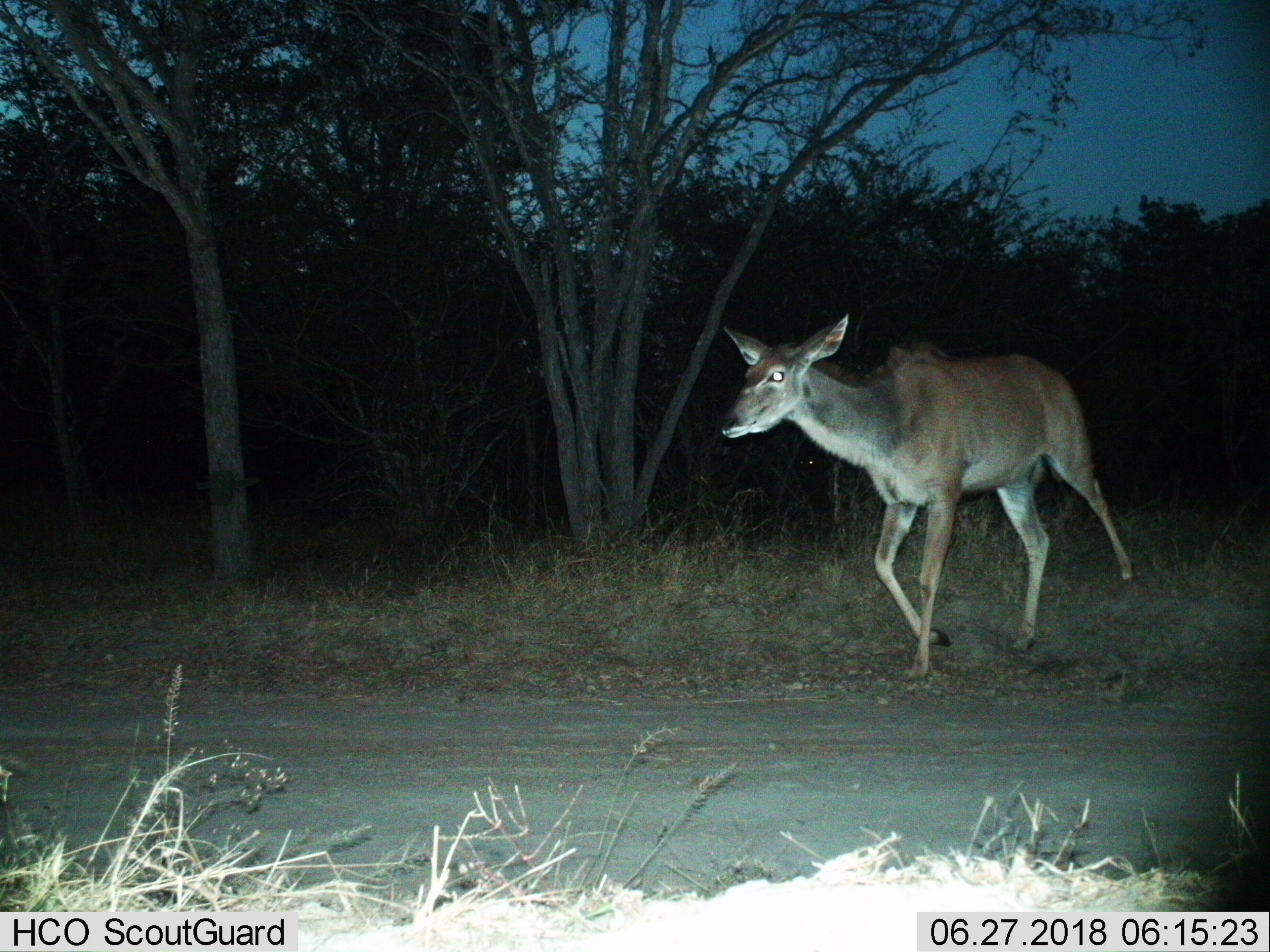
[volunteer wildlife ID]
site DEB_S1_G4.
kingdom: Animalia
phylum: Chordata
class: Mammalia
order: Artiodactyla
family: Bovidae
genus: Tragelaphus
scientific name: Tragelaphus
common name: kudu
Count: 1.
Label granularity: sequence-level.